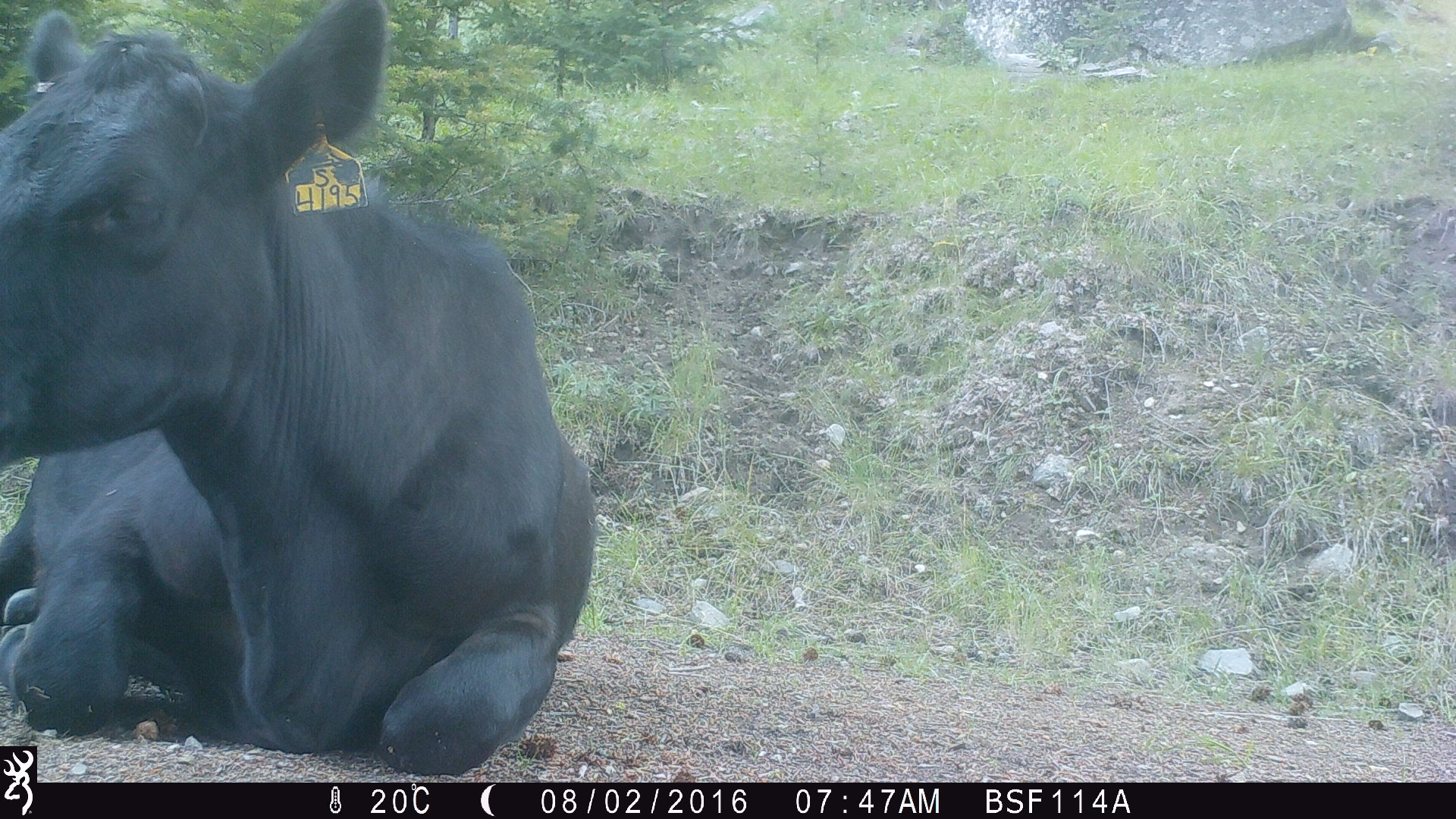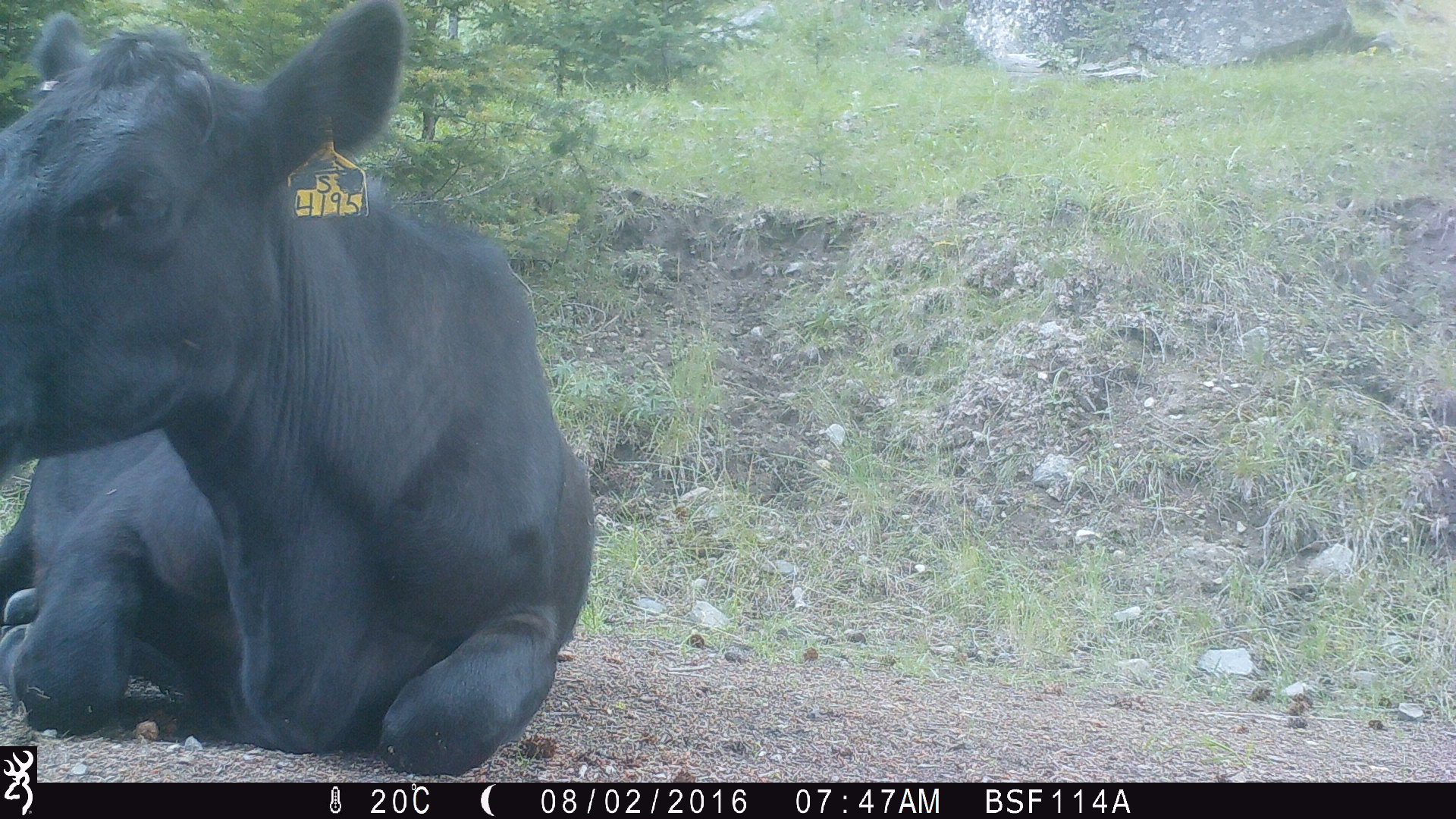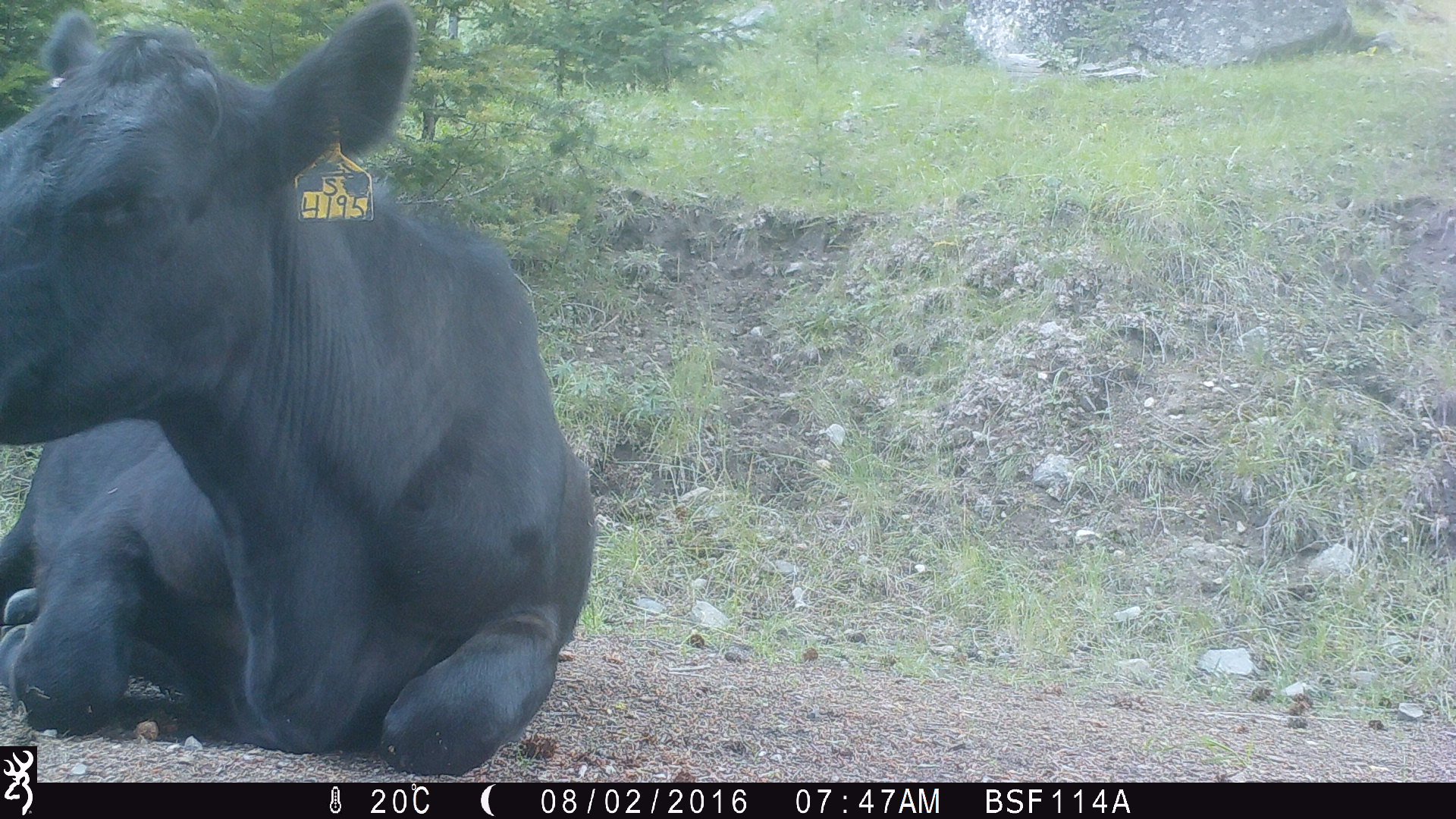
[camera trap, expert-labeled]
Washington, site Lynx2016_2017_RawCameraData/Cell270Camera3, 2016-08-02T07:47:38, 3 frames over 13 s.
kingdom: Animalia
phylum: Chordata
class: Mammalia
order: Artiodactyla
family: Bovidae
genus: Bos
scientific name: Bos taurus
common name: domestic cattle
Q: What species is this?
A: Domestic cattle (Bos taurus).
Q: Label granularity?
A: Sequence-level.